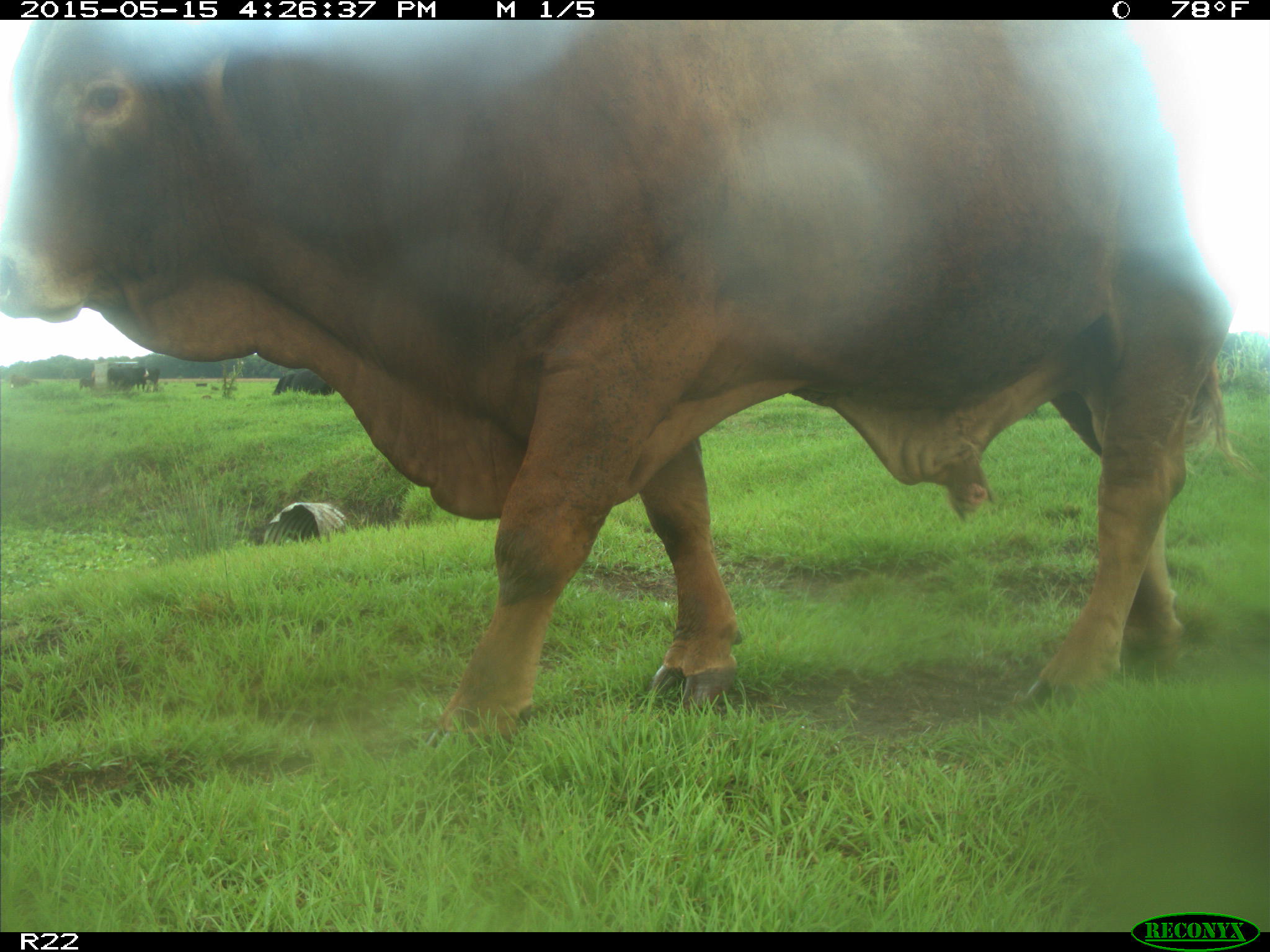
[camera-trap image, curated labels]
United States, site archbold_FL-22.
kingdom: Animalia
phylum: Chordata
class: Mammalia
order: Artiodactyla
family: Bovidae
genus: Bos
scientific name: Bos taurus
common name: domestic cow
Bos taurus (domestic cow).